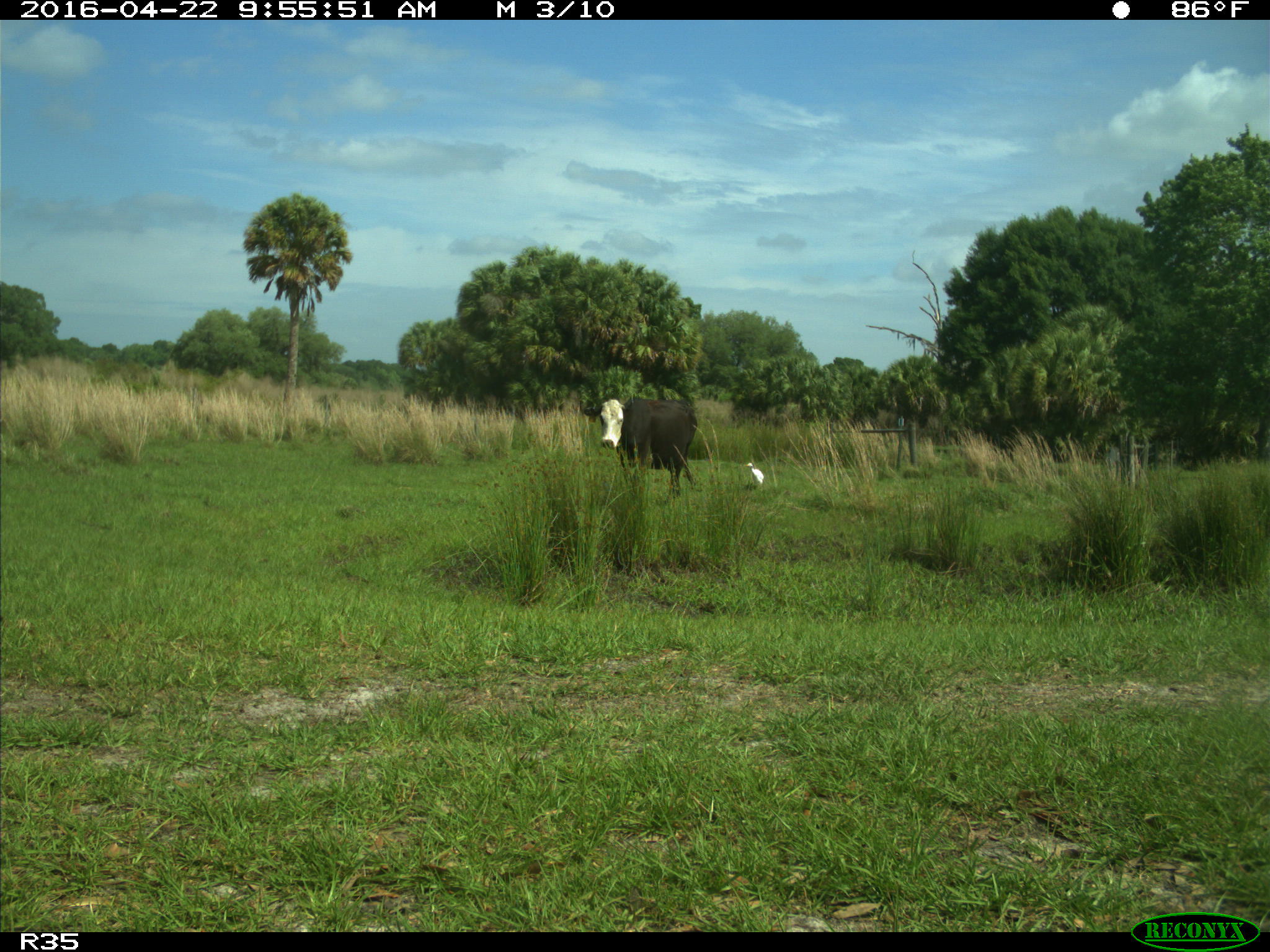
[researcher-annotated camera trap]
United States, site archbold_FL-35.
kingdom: Animalia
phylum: Chordata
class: Mammalia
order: Artiodactyla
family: Bovidae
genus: Bos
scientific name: Bos taurus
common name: domestic cow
Bos taurus (domestic cow).